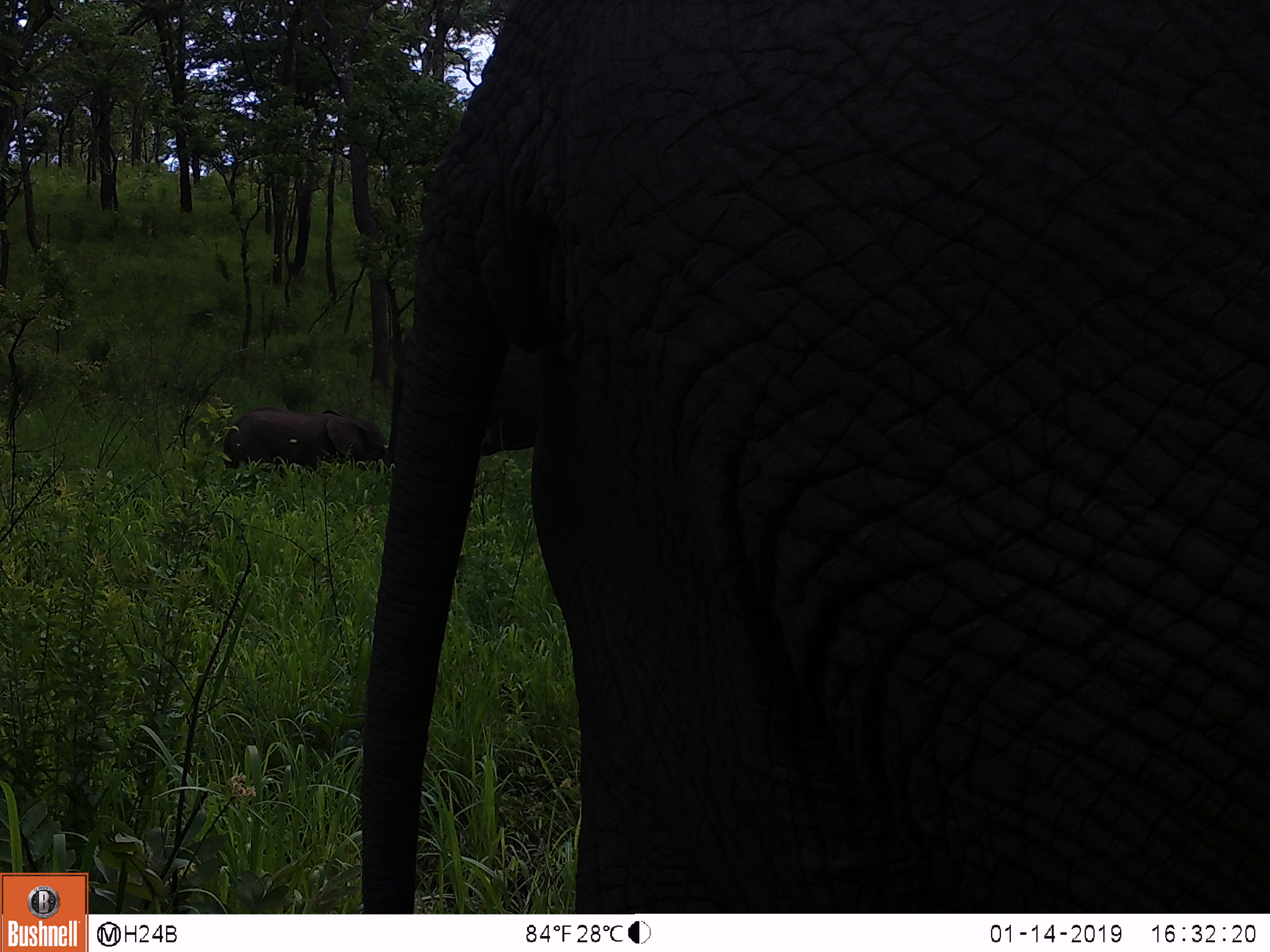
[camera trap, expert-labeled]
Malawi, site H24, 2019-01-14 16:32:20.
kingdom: Animalia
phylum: Chordata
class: Mammalia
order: Proboscidea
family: Elephantidae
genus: Loxodonta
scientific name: Loxodonta africana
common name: african savanna elephant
African savanna elephant (Loxodonta africana), count 2.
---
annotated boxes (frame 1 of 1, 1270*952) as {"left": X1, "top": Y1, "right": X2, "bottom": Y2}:
african savanna elephant: {"left": 362, "top": 0, "right": 1262, "bottom": 905}; {"left": 217, "top": 404, "right": 383, "bottom": 486}